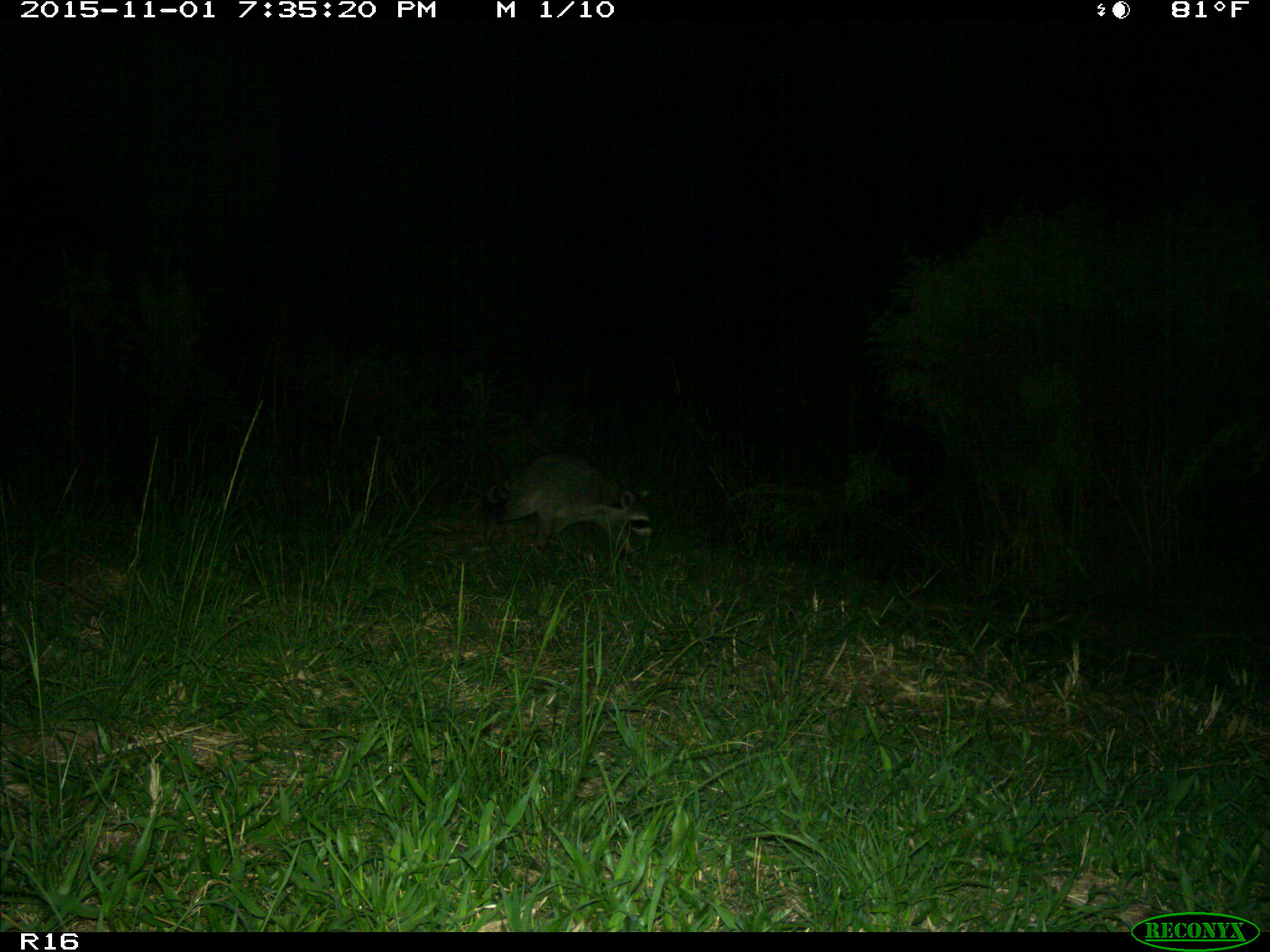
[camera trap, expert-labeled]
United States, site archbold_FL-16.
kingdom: Animalia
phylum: Chordata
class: Mammalia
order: Carnivora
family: Procyonidae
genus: Procyon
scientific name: Procyon lotor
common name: common raccoon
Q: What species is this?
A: Procyon lotor (common raccoon).